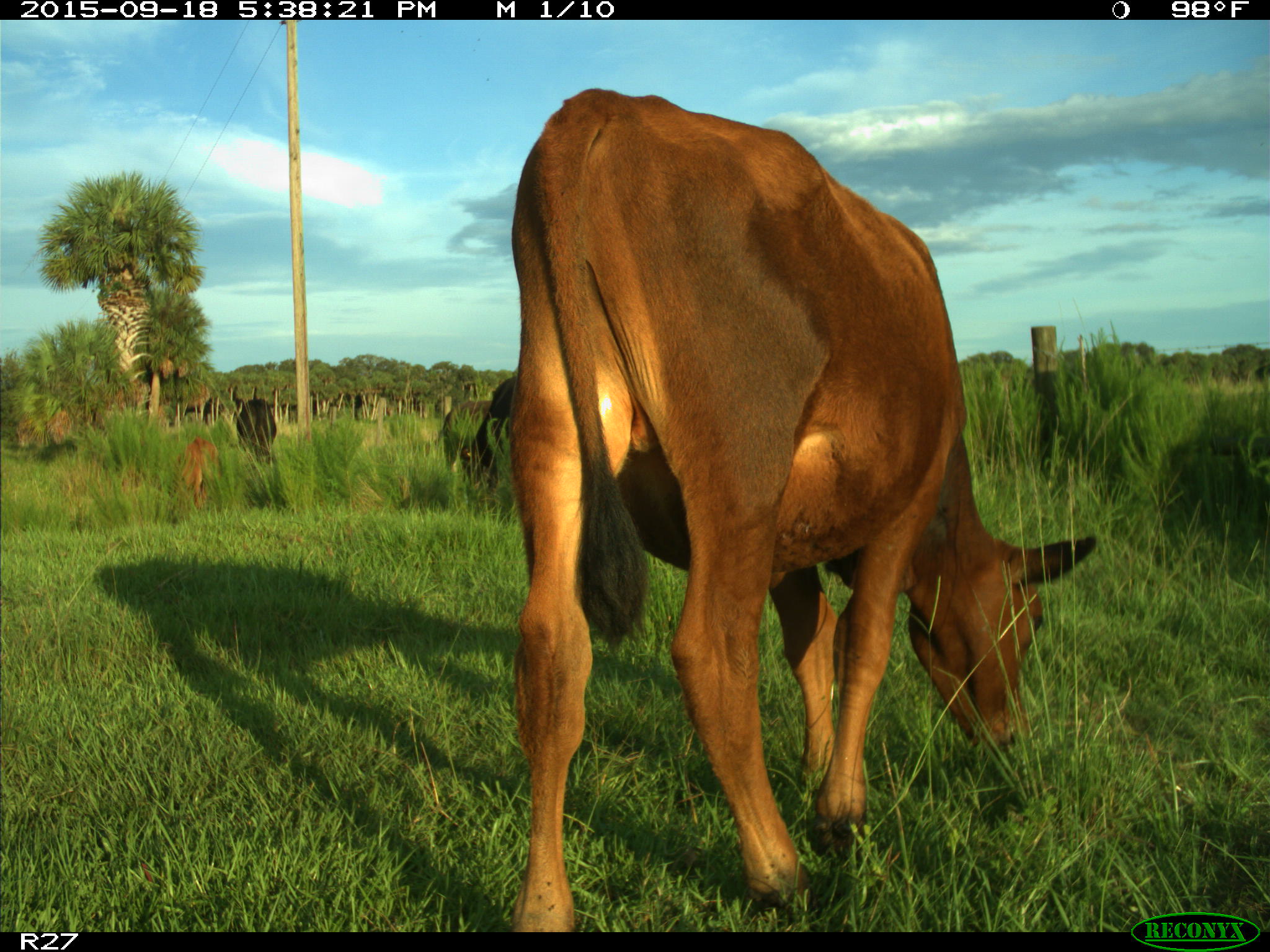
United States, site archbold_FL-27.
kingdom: Animalia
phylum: Chordata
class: Mammalia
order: Artiodactyla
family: Bovidae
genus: Bos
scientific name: Bos taurus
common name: domestic cow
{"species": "Bos taurus (domestic cow)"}